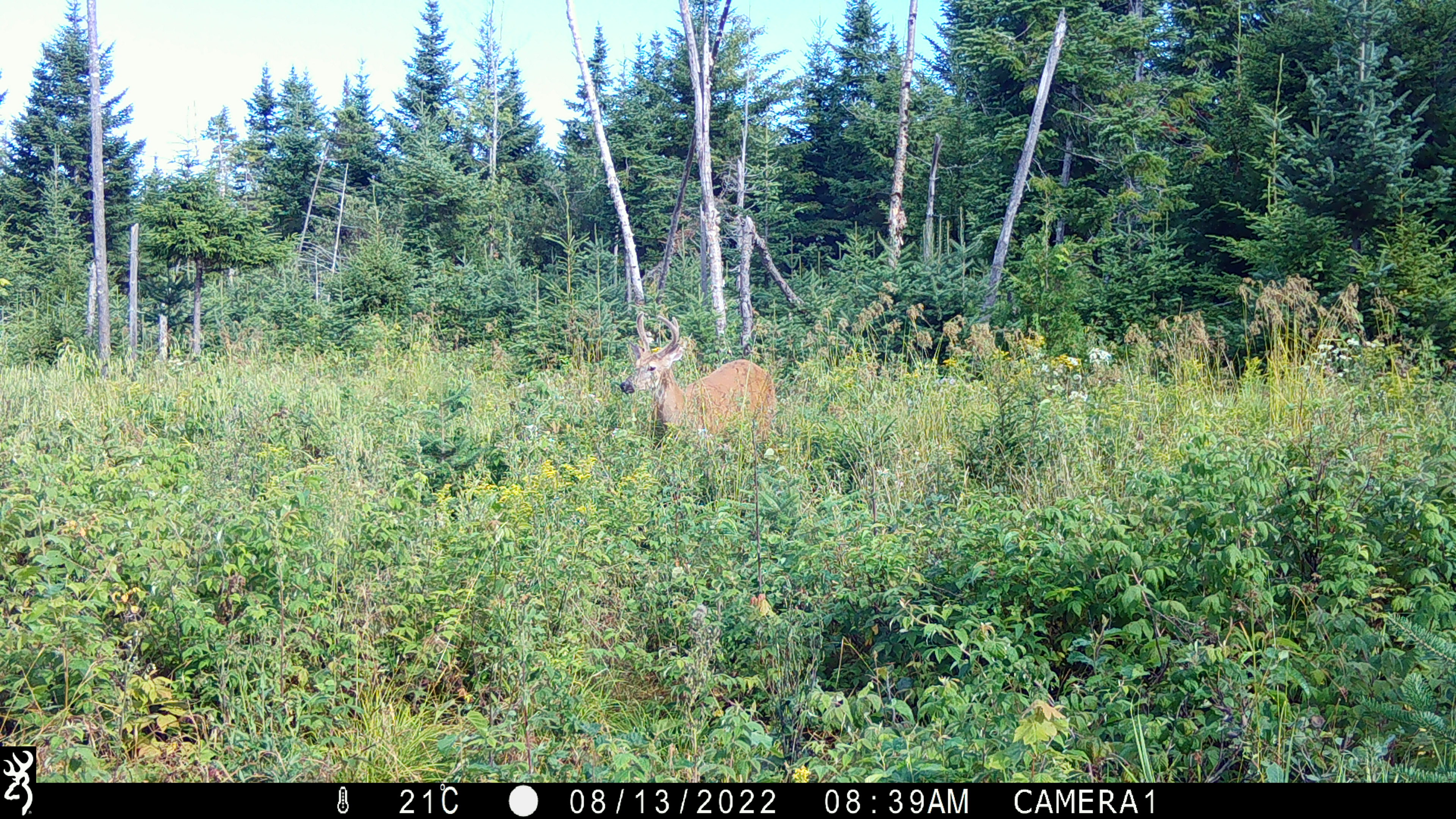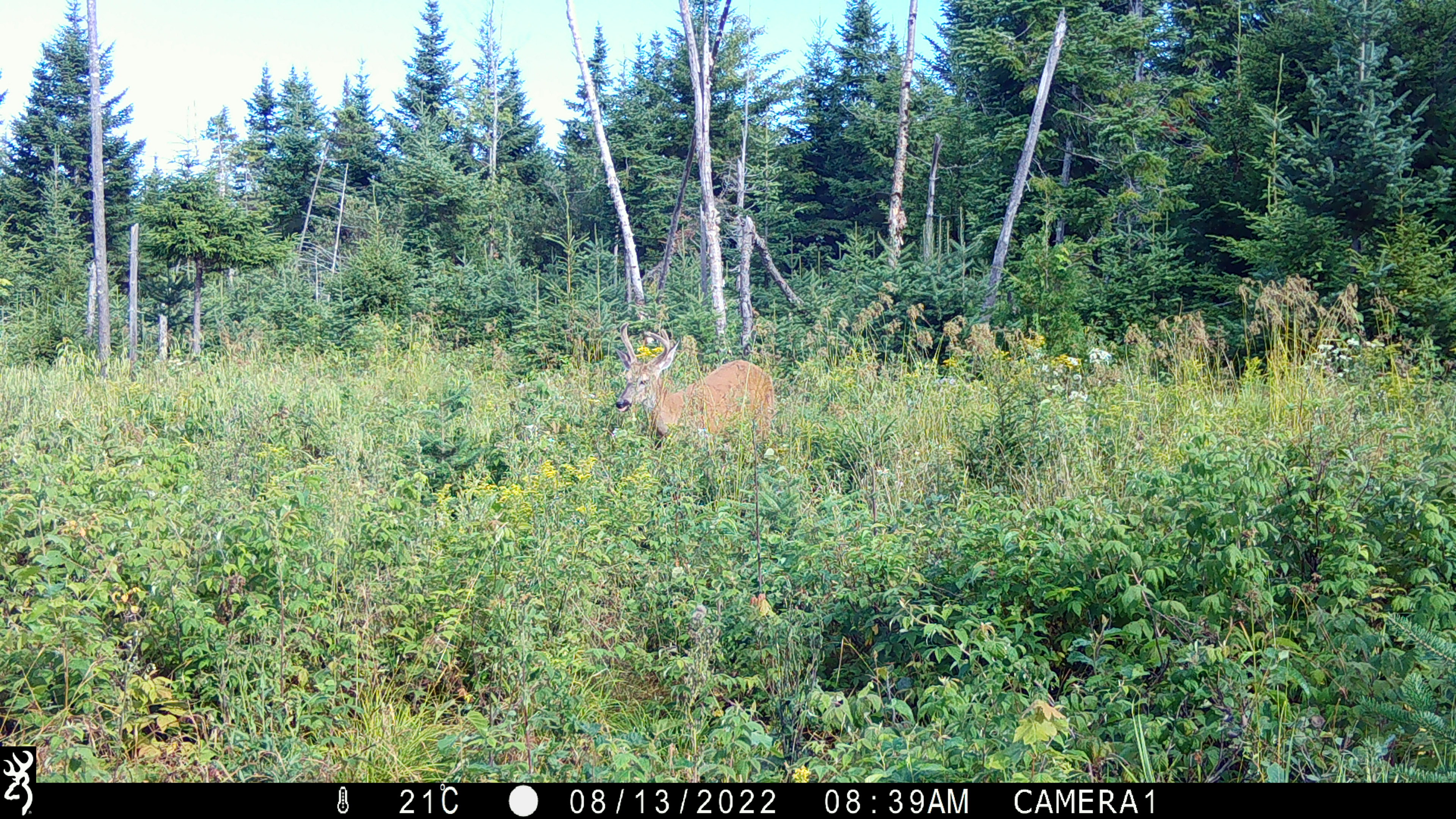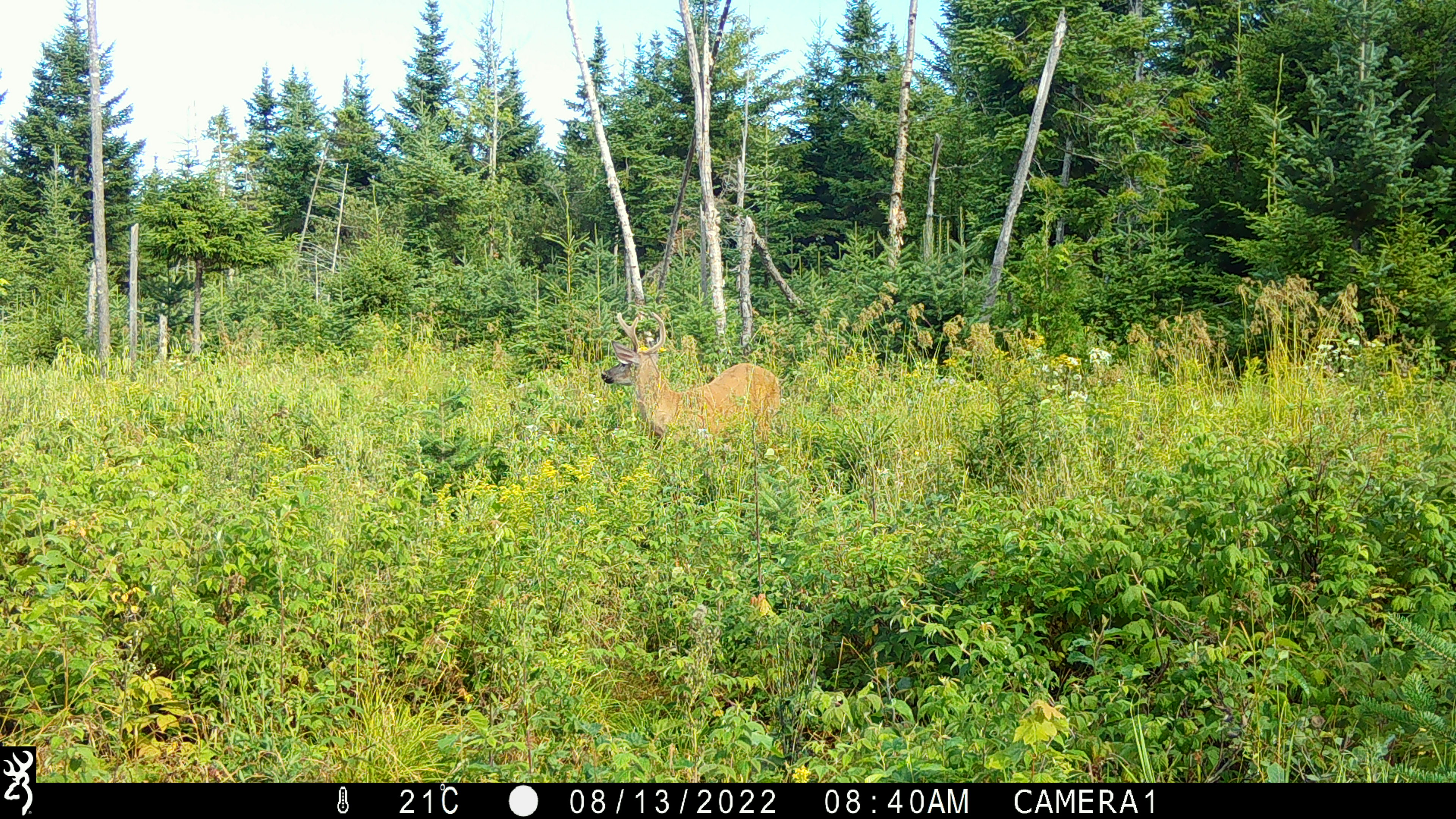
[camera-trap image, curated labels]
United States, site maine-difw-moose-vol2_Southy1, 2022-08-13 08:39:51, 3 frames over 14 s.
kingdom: Animalia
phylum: Chordata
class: Mammalia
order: Artiodactyla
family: Cervidae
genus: Odocoileus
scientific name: Odocoileus virginianus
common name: white-tailed deer